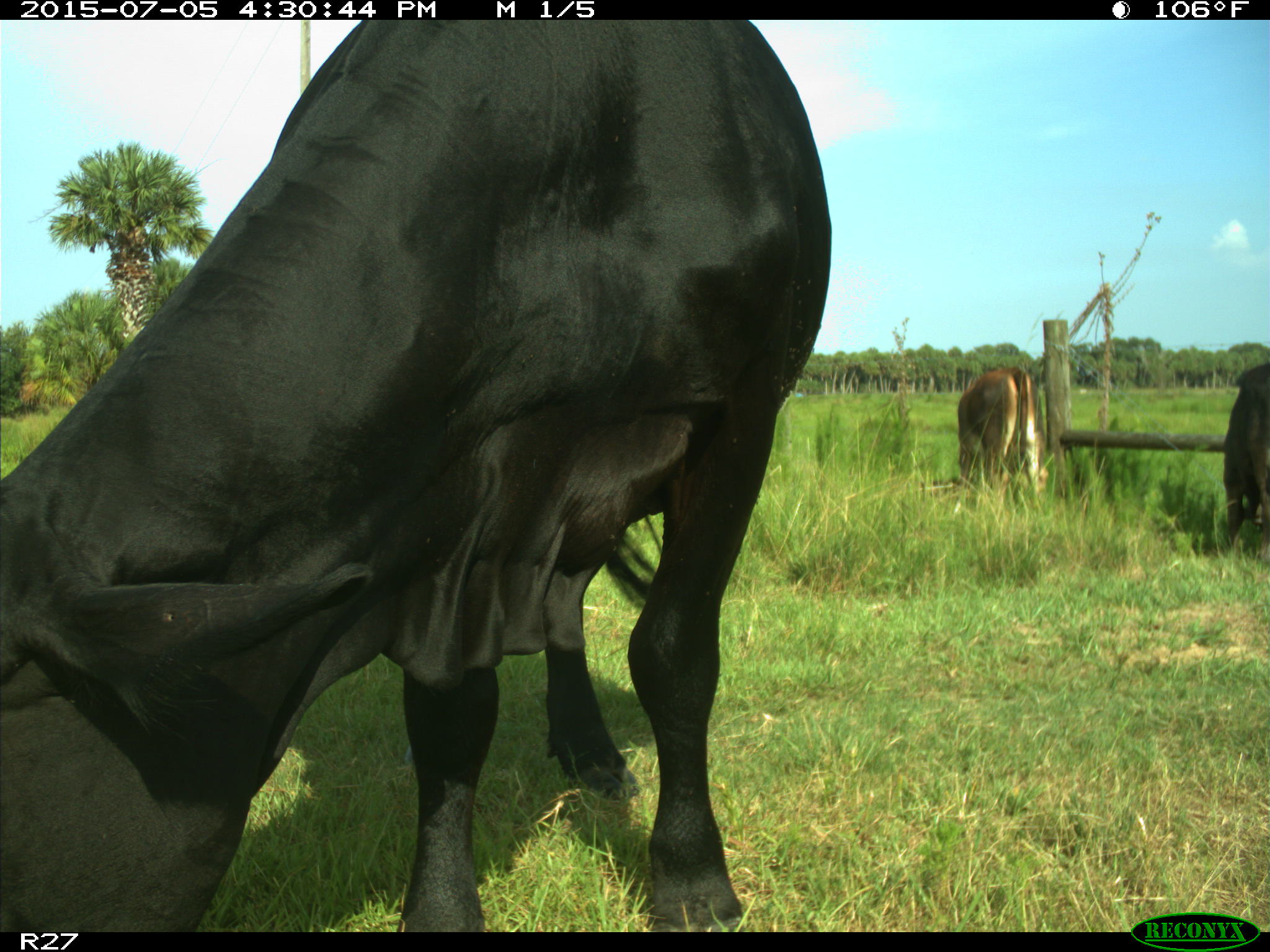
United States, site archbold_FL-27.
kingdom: Animalia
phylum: Chordata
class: Mammalia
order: Artiodactyla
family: Bovidae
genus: Bos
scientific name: Bos taurus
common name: domestic cow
Bos taurus (domestic cow).